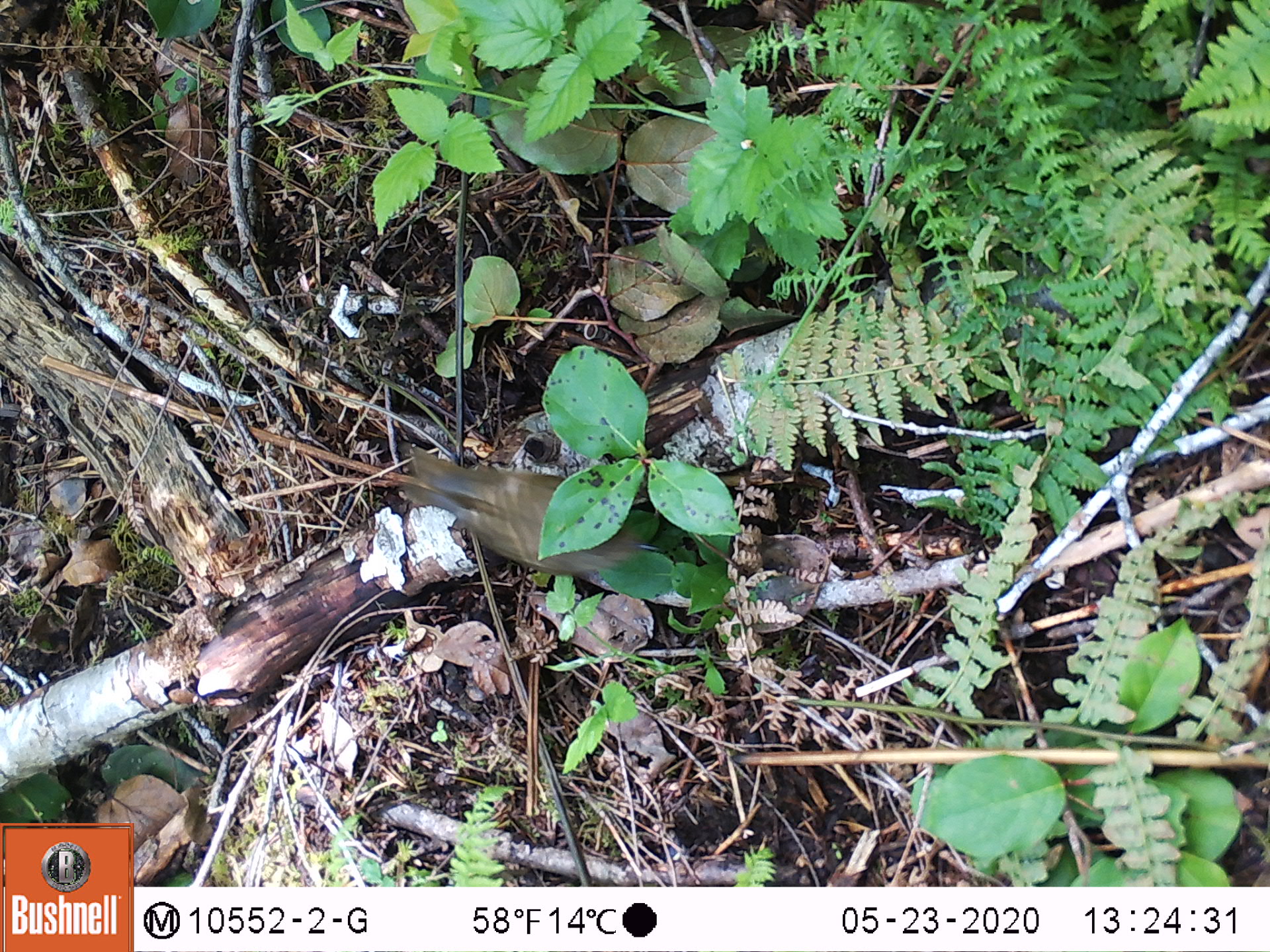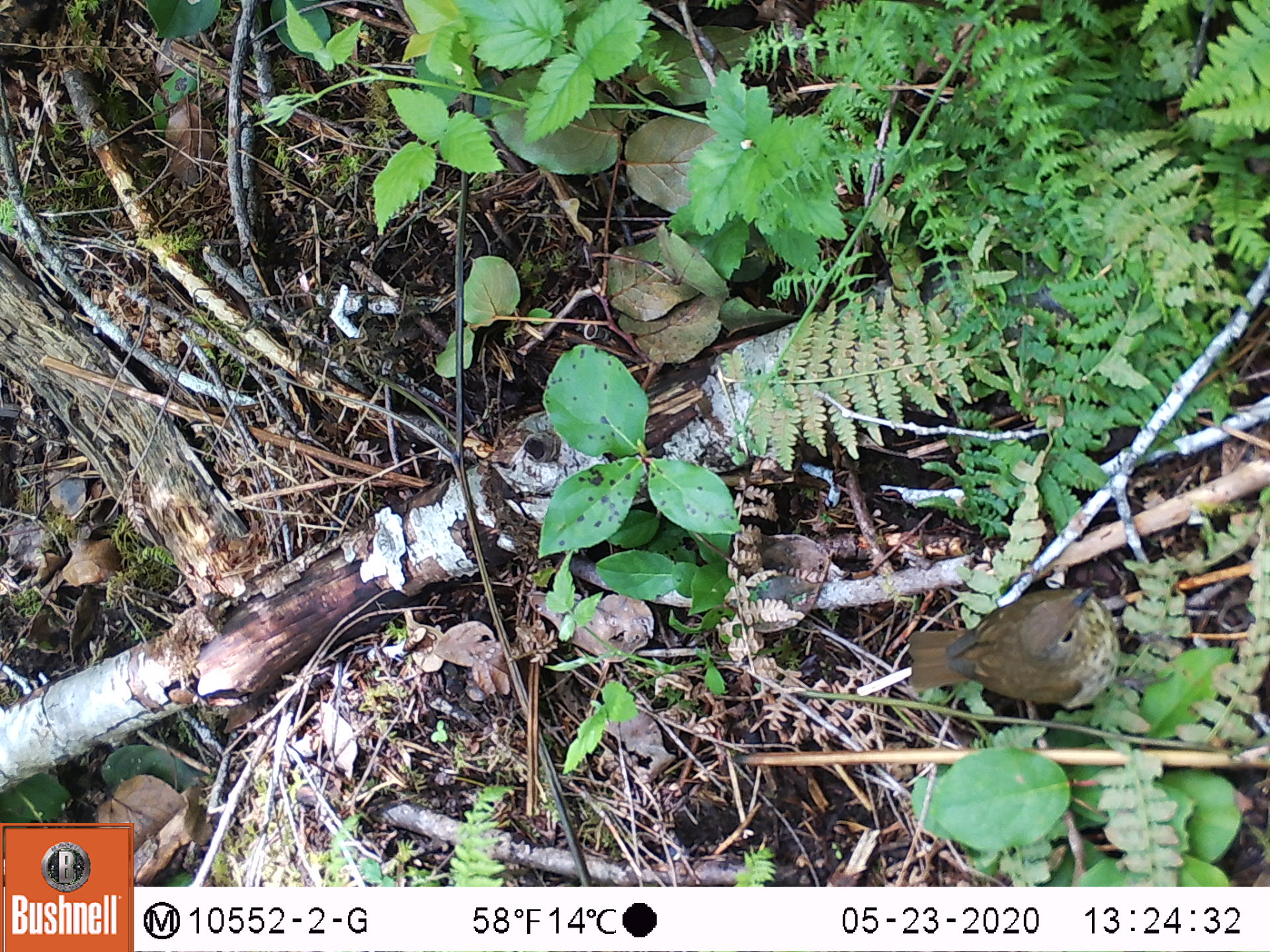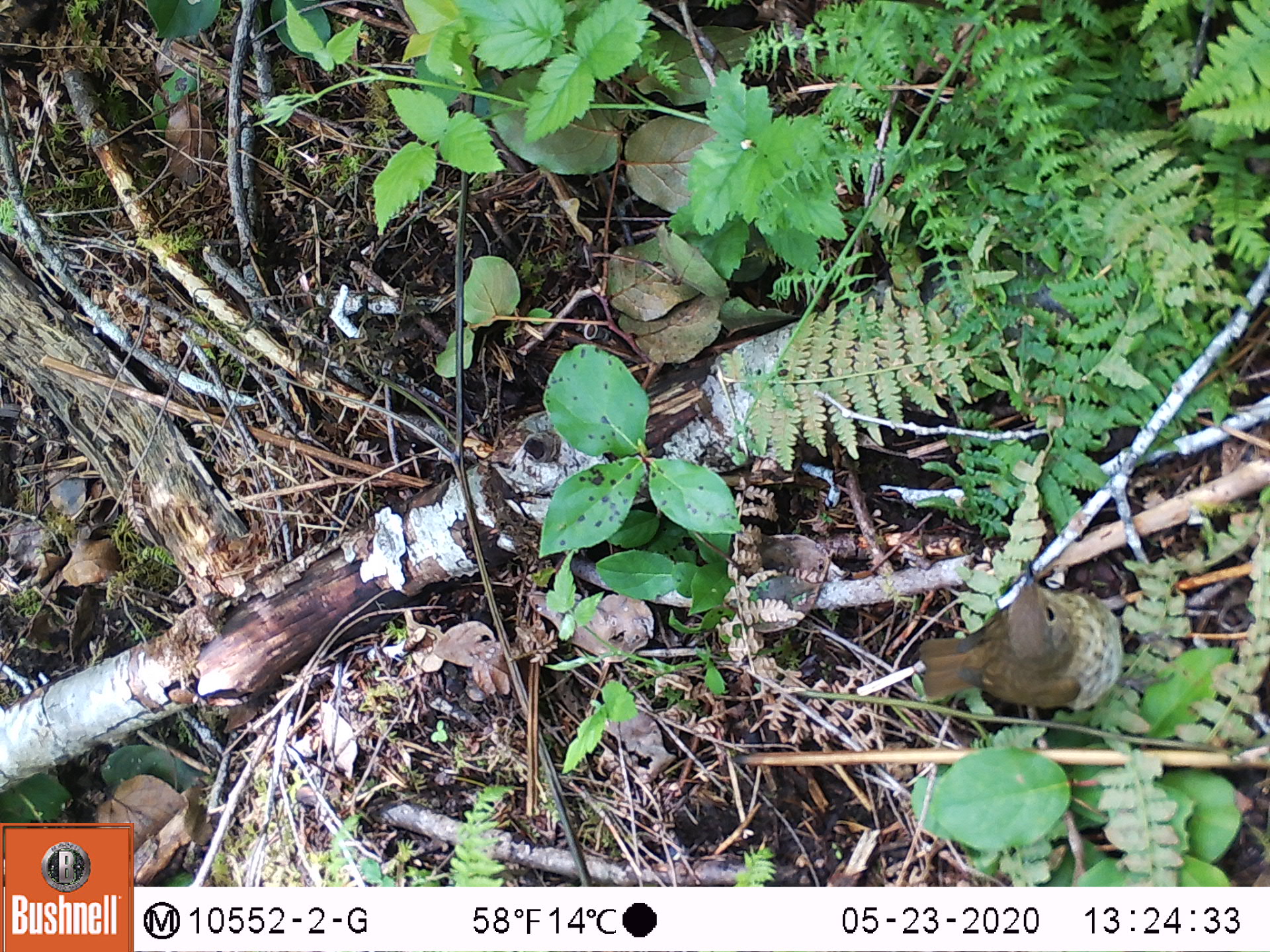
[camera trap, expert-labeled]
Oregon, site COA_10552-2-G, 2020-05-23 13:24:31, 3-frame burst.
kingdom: Animalia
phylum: Chordata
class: Aves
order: Passeriformes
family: Turdidae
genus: Catharus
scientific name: Catharus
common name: brown thrushes and nightingale-thrushes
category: catharus species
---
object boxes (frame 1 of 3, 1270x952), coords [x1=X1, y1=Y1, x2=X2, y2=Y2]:
catharus species: [x1=403, y1=436, x2=659, y2=596]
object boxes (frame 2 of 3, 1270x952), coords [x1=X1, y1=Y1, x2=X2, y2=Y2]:
catharus species: [x1=900, y1=581, x2=1117, y2=708]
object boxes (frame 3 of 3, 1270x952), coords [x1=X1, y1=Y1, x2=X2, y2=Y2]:
catharus species: [x1=918, y1=555, x2=1126, y2=715]